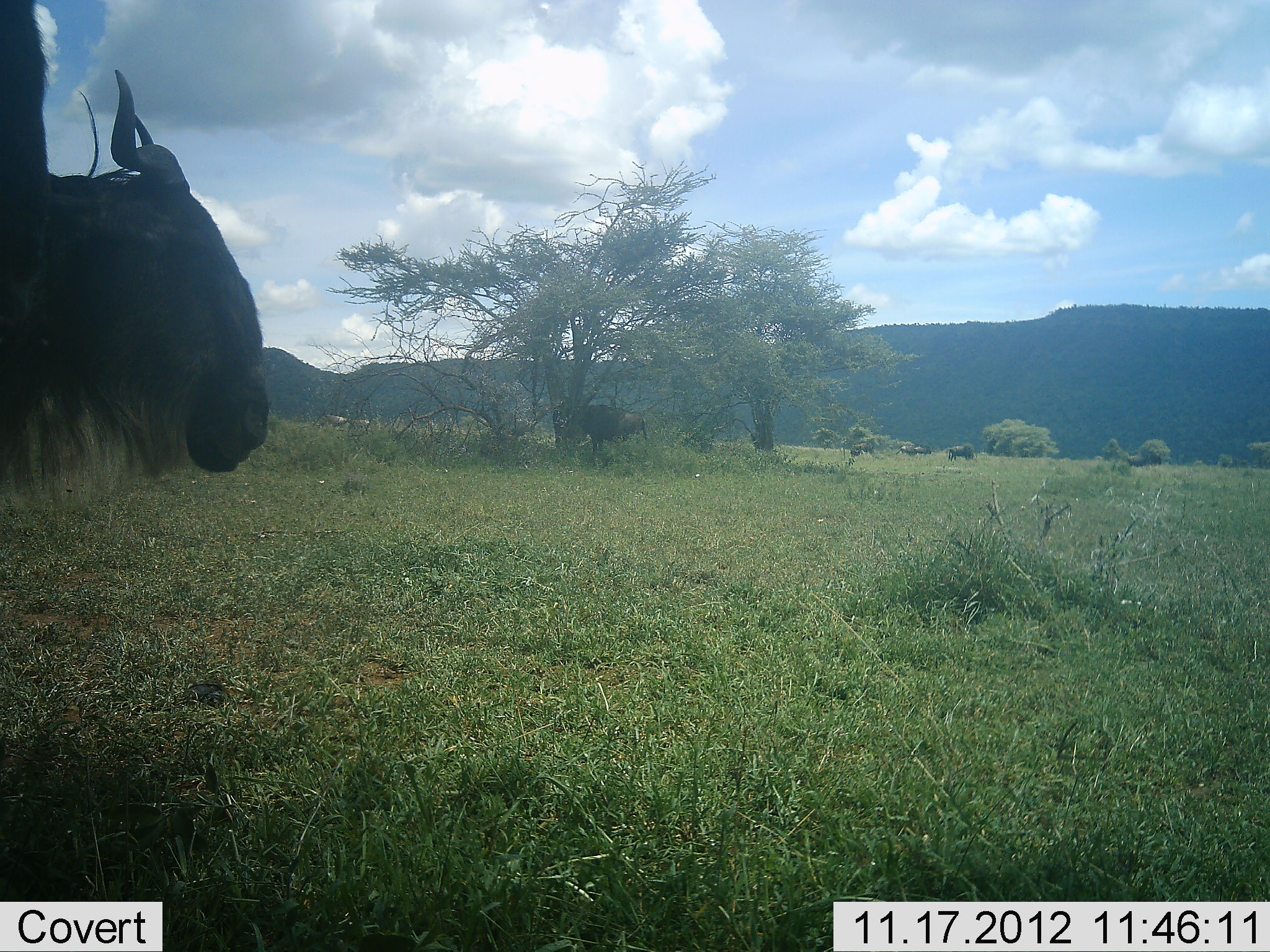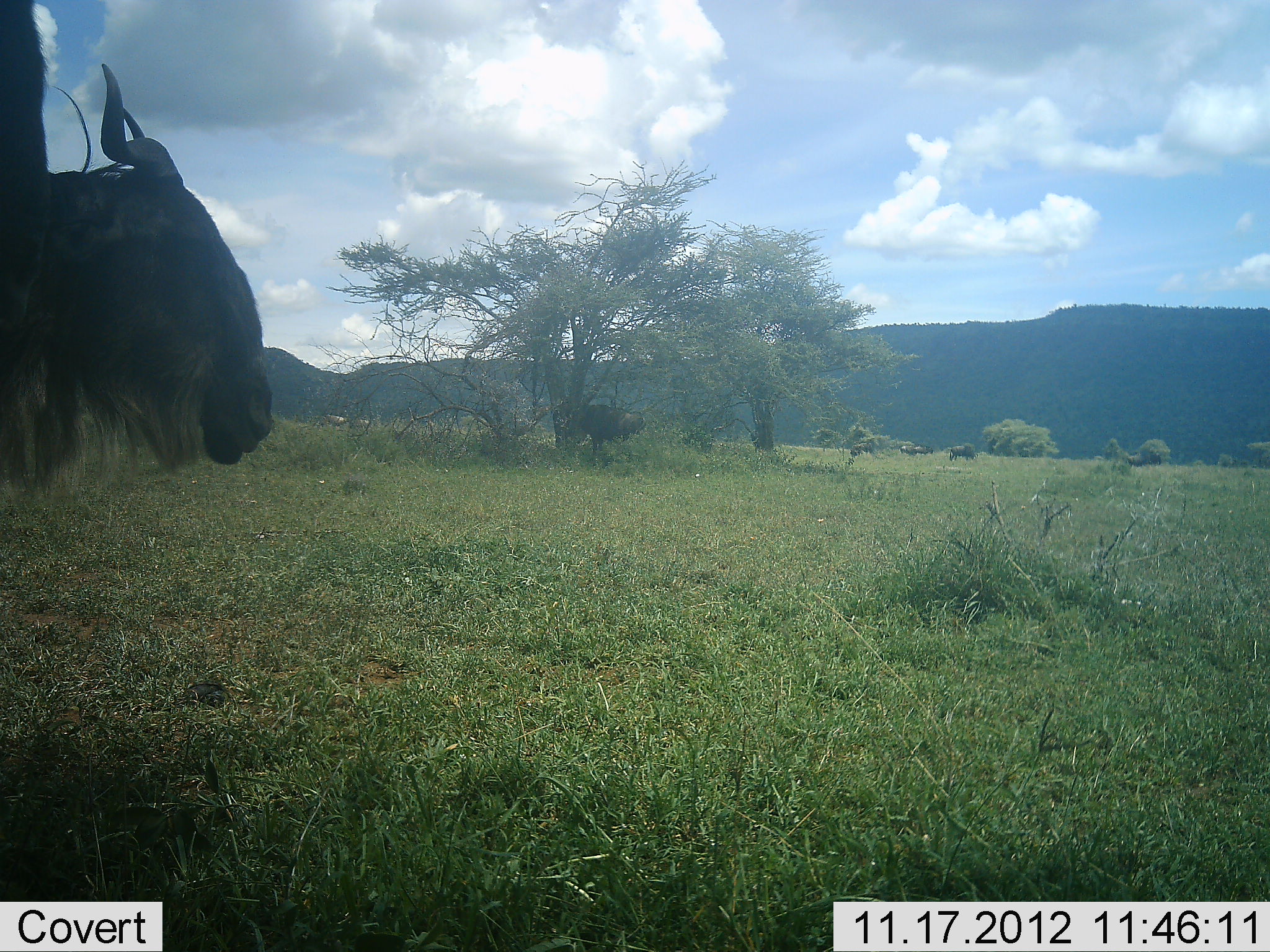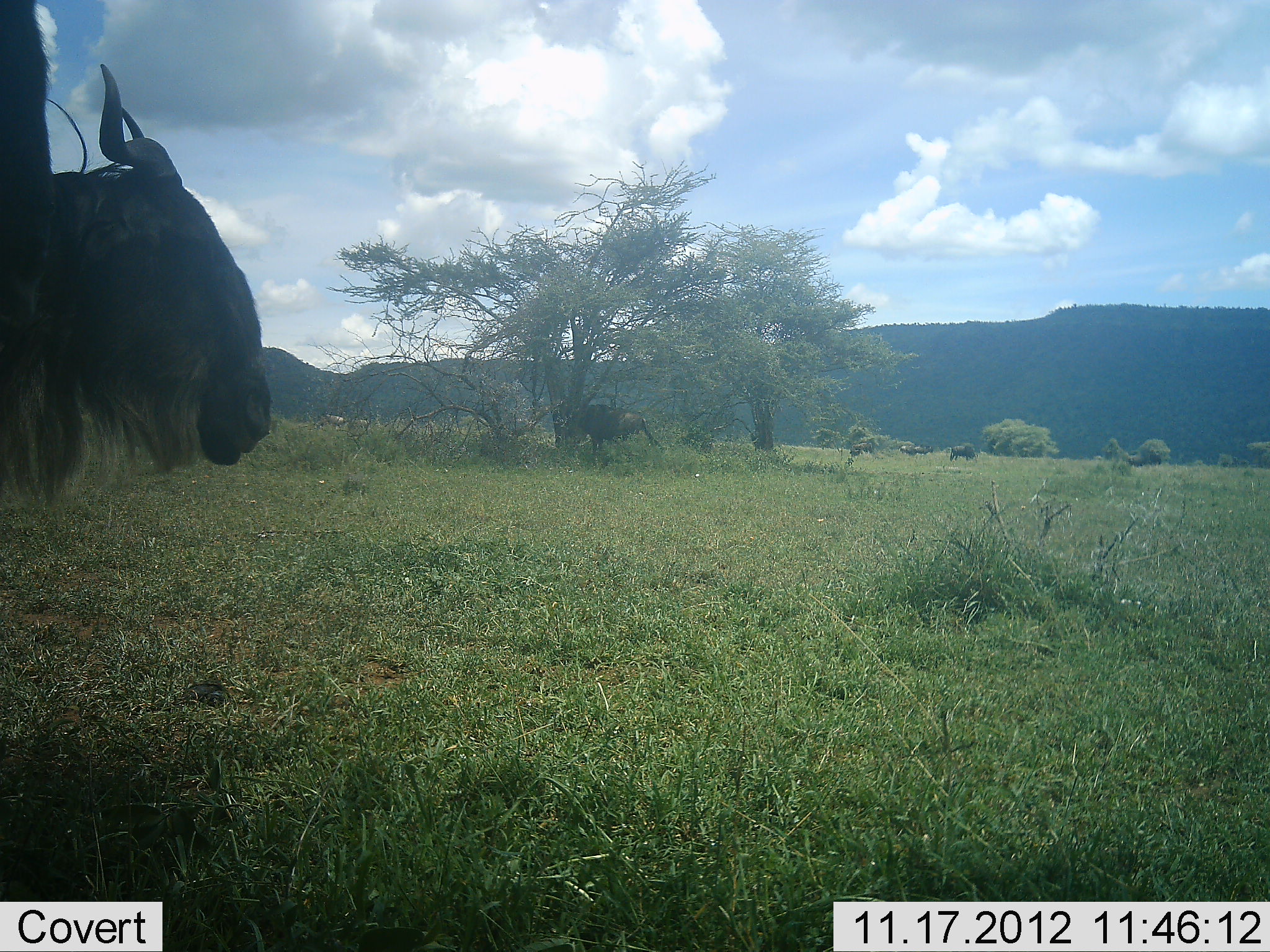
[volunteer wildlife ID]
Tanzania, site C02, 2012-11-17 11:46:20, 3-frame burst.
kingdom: Animalia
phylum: Chordata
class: Mammalia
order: Artiodactyla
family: Bovidae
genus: Connochaetes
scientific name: Connochaetes taurinus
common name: blue wildebeest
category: wildebeest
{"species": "wildebeest (blue wildebeest) (Connochaetes taurinus)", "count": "2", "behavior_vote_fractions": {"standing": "100%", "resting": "0%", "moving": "0%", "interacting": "0%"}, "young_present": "0%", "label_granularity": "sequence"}